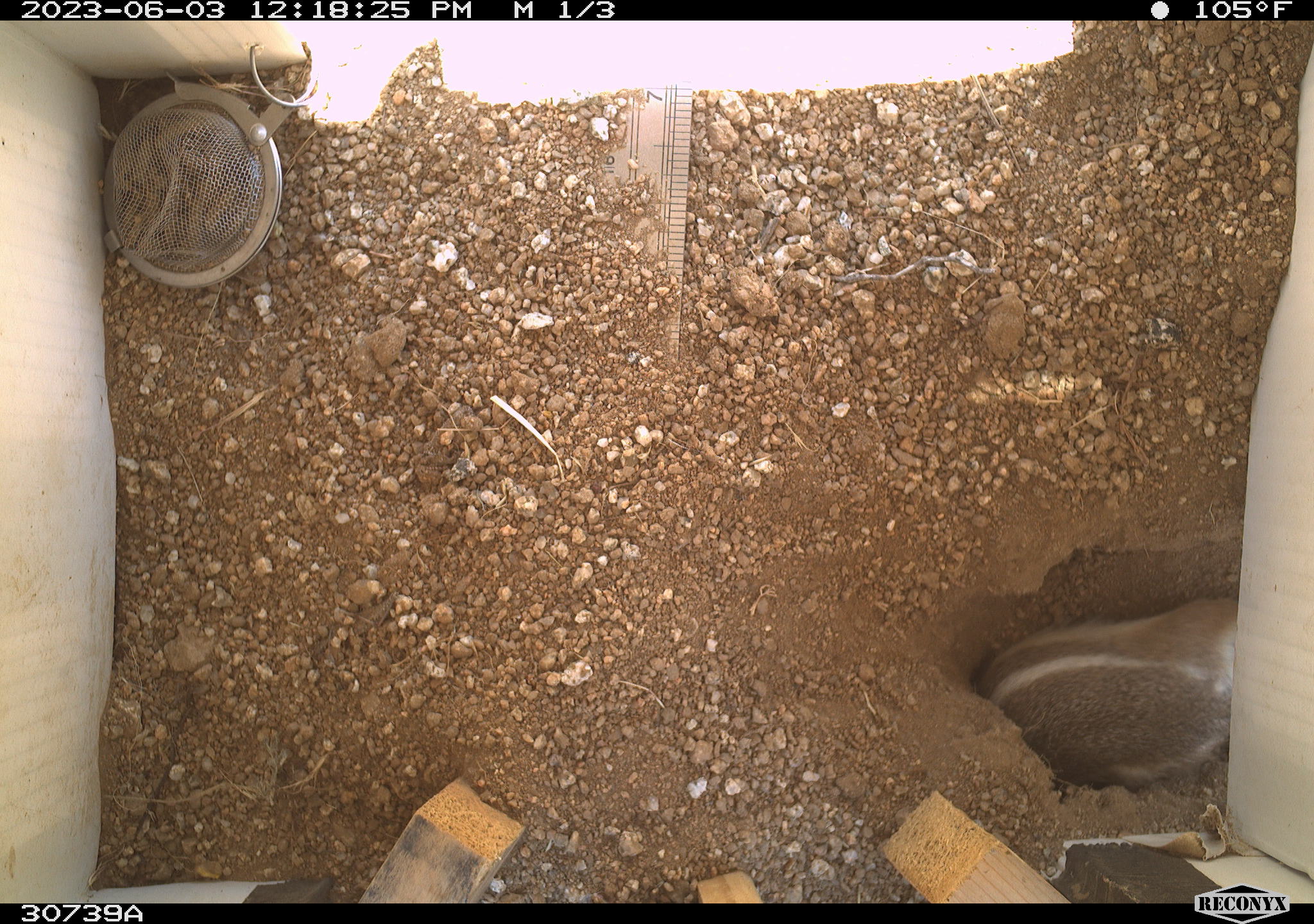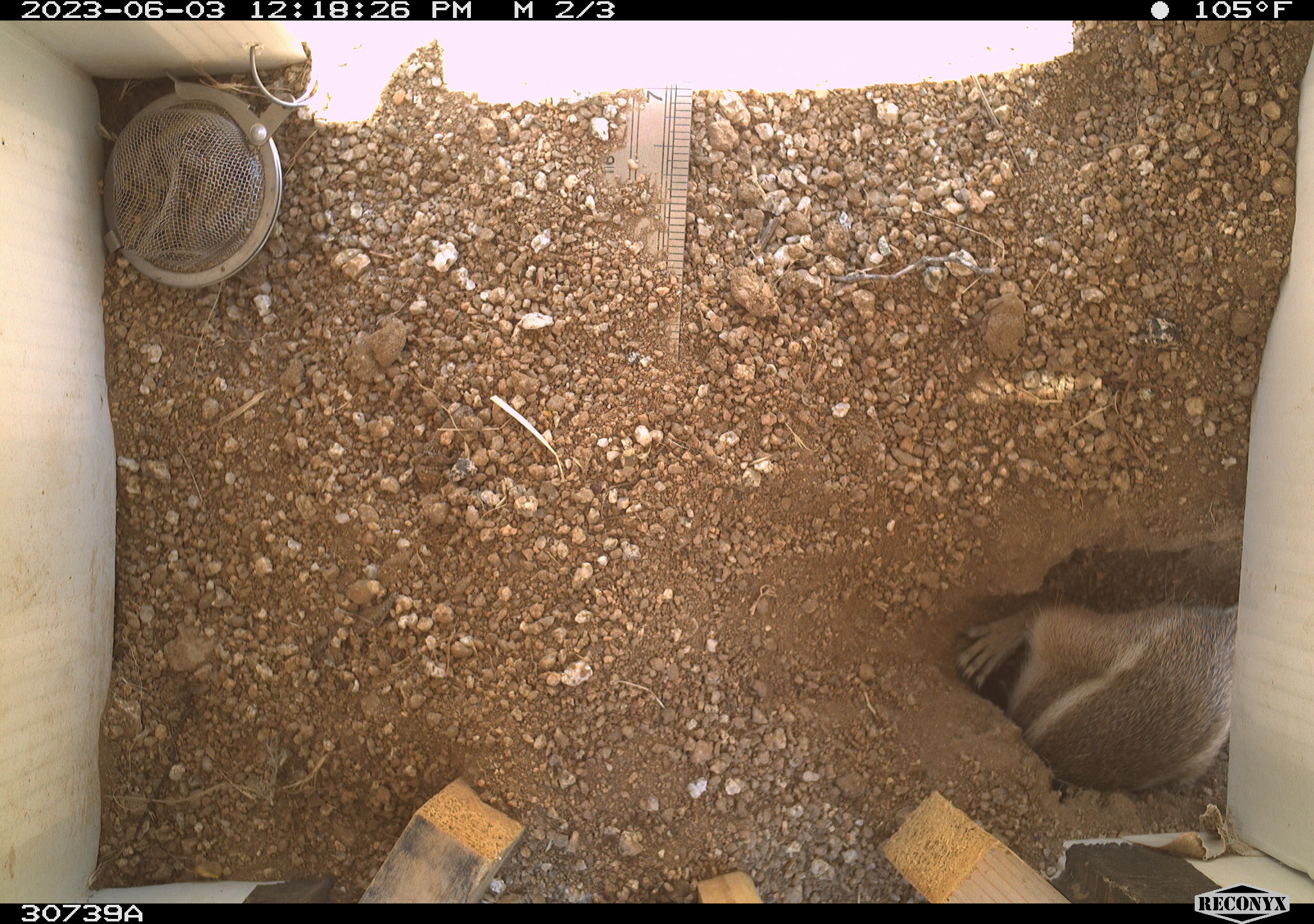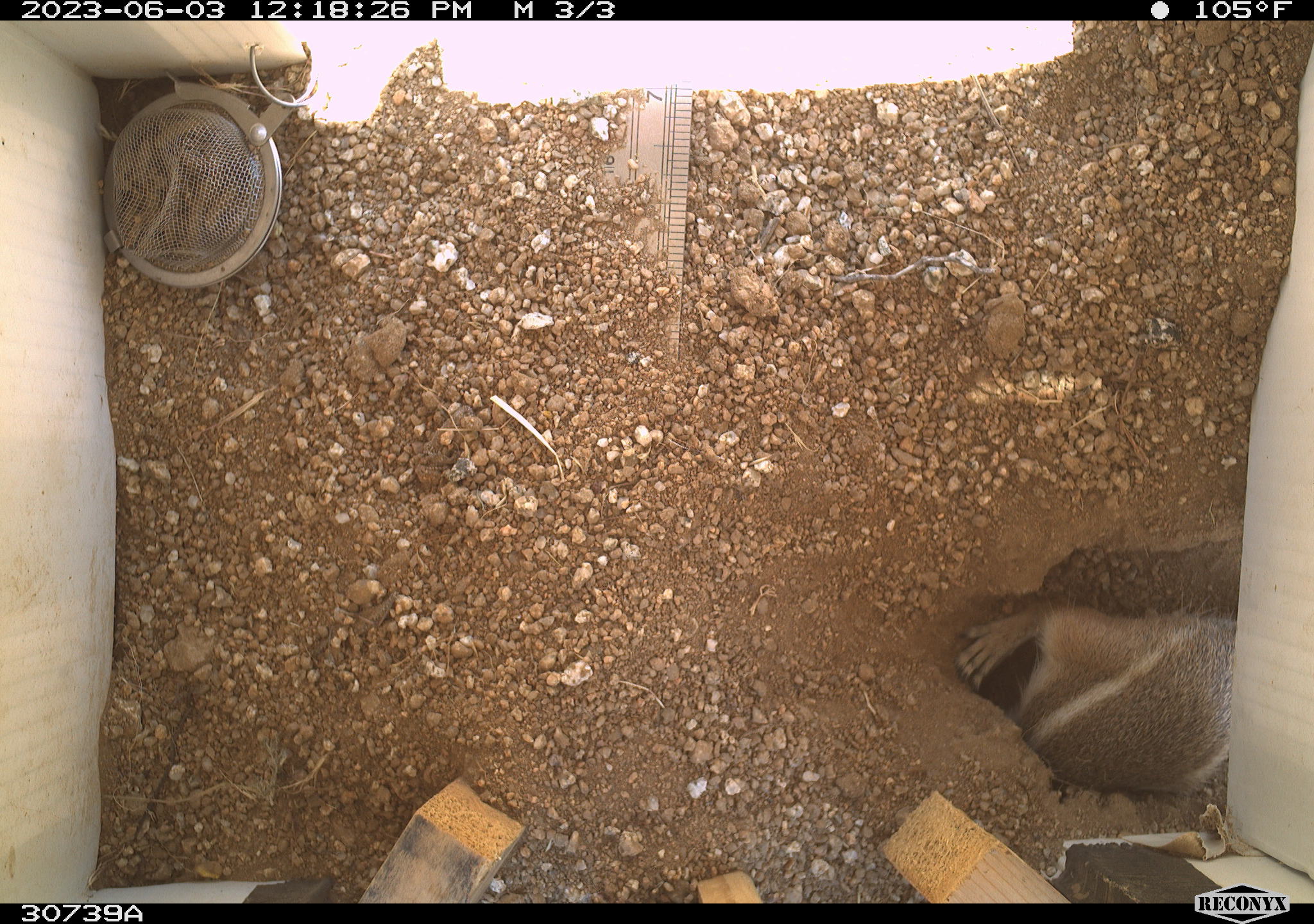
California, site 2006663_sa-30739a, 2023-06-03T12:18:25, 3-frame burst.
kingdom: Animalia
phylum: Chordata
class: Mammalia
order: Rodentia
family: Sciuridae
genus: Ammospermophilus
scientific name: Ammospermophilus leucurus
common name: white-tailed antelope squirrel